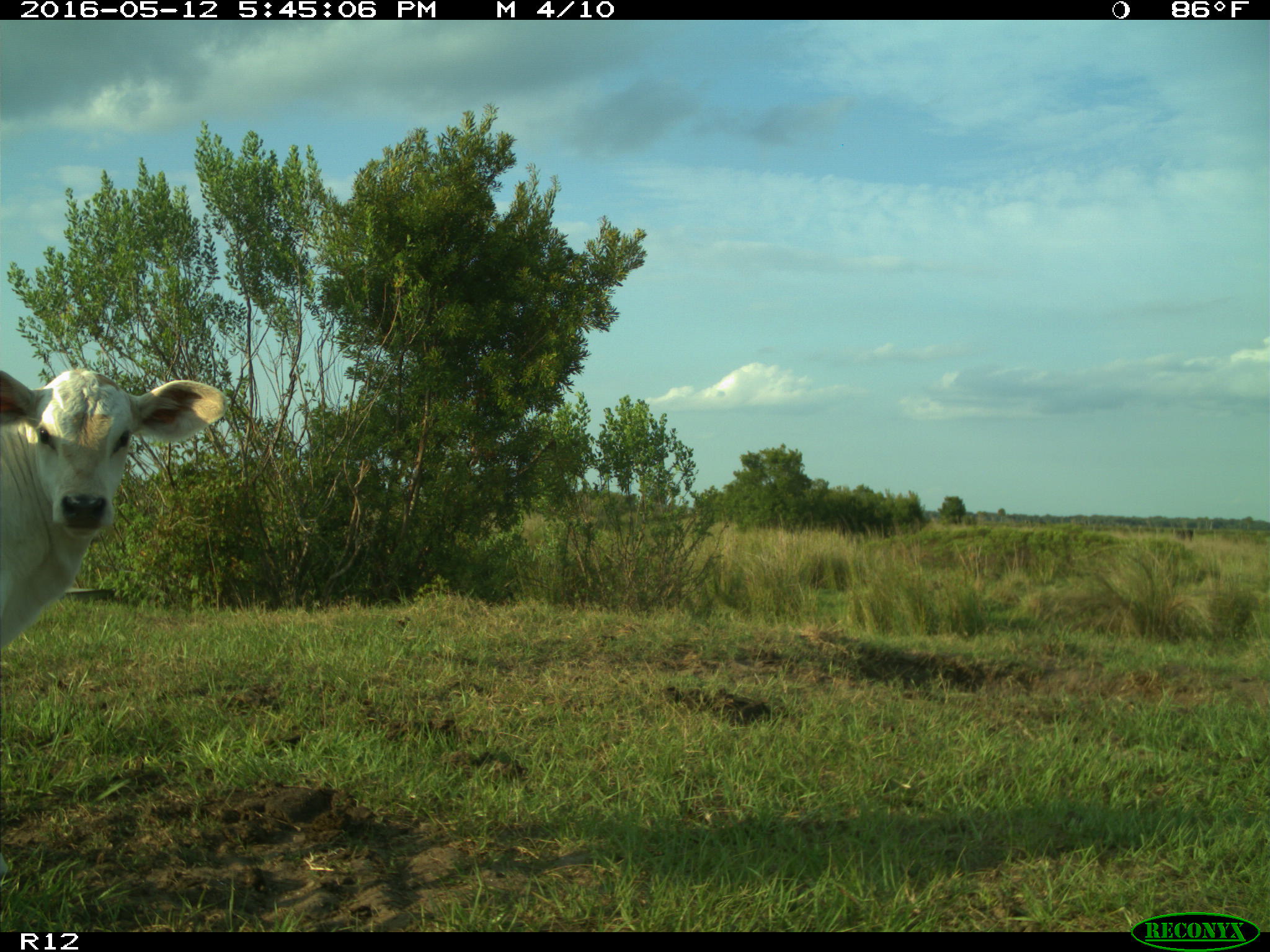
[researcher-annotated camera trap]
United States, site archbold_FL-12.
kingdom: Animalia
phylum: Chordata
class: Mammalia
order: Artiodactyla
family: Bovidae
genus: Bos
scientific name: Bos taurus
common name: domestic cow